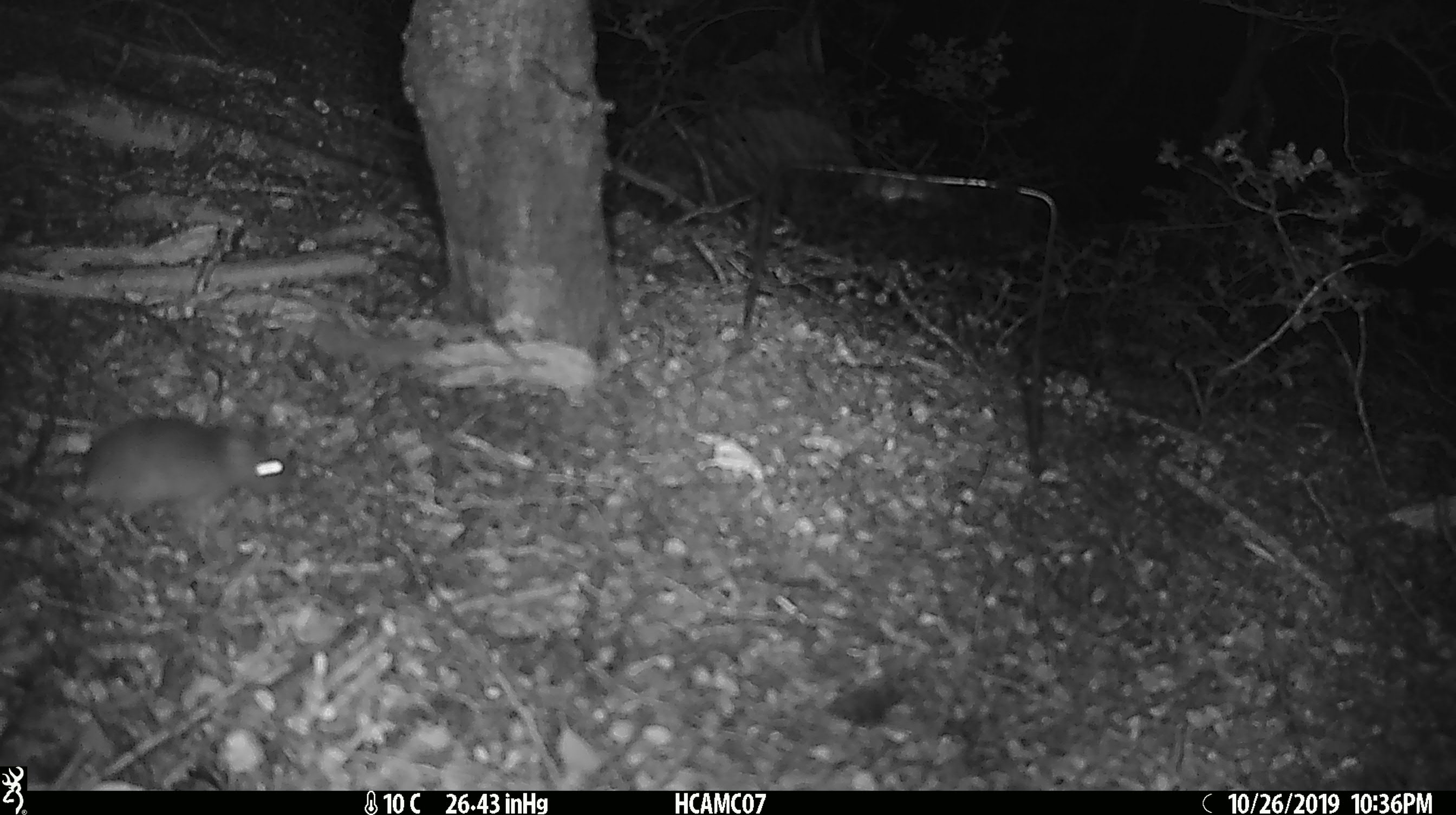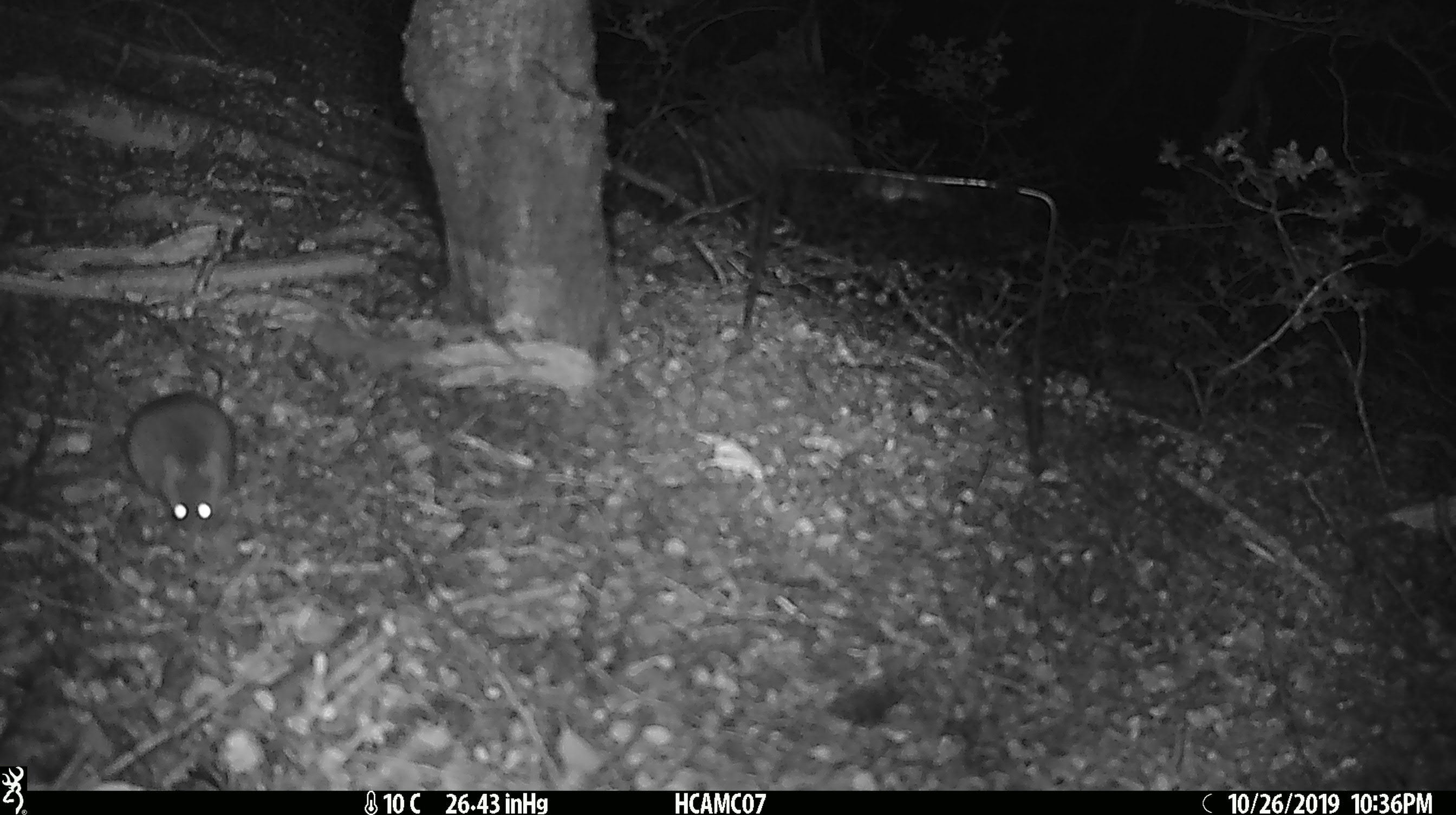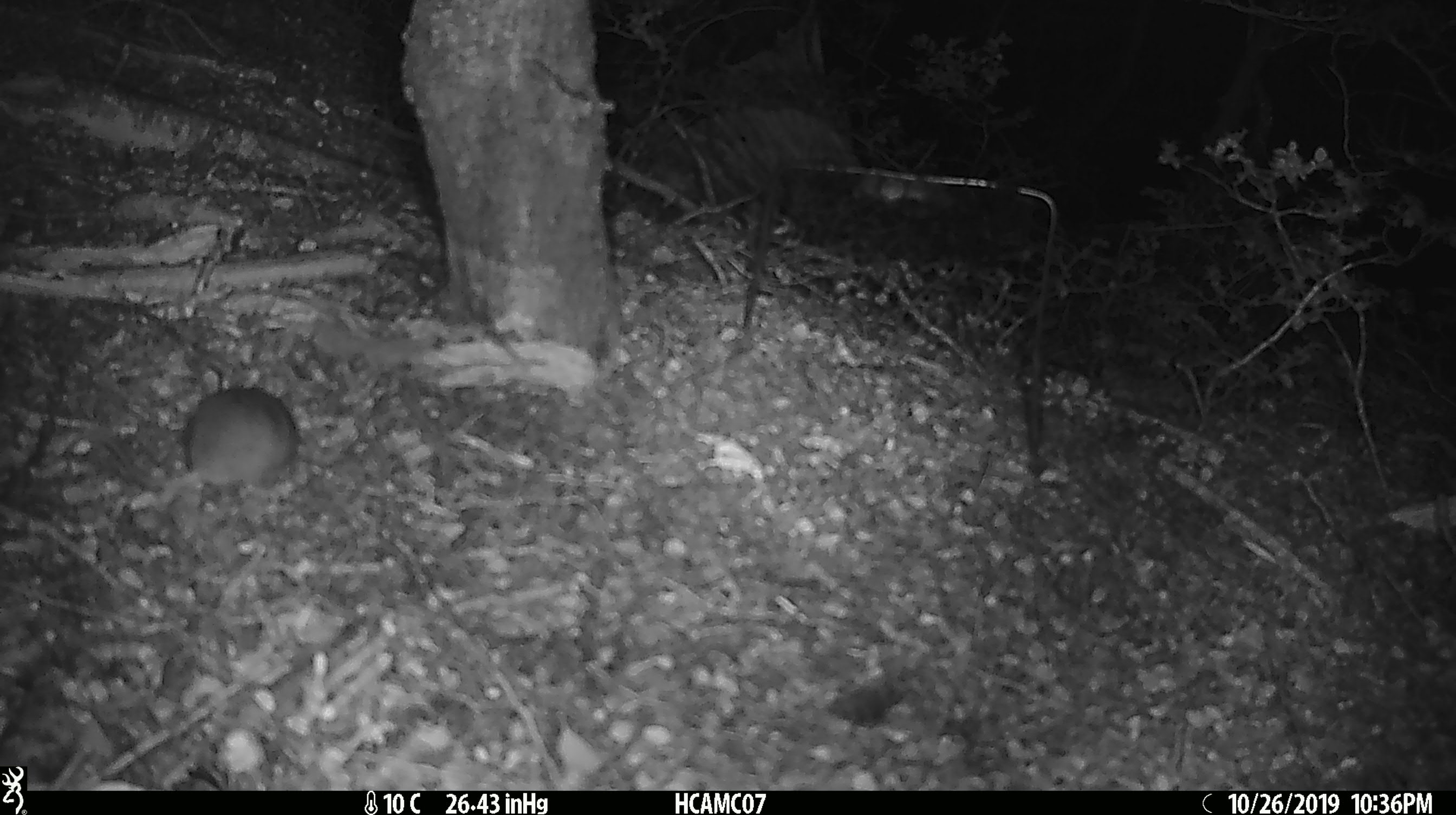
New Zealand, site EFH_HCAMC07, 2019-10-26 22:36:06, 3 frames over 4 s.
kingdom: Animalia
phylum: Chordata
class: Mammalia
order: Rodentia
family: Muridae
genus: Mus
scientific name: Mus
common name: mouse